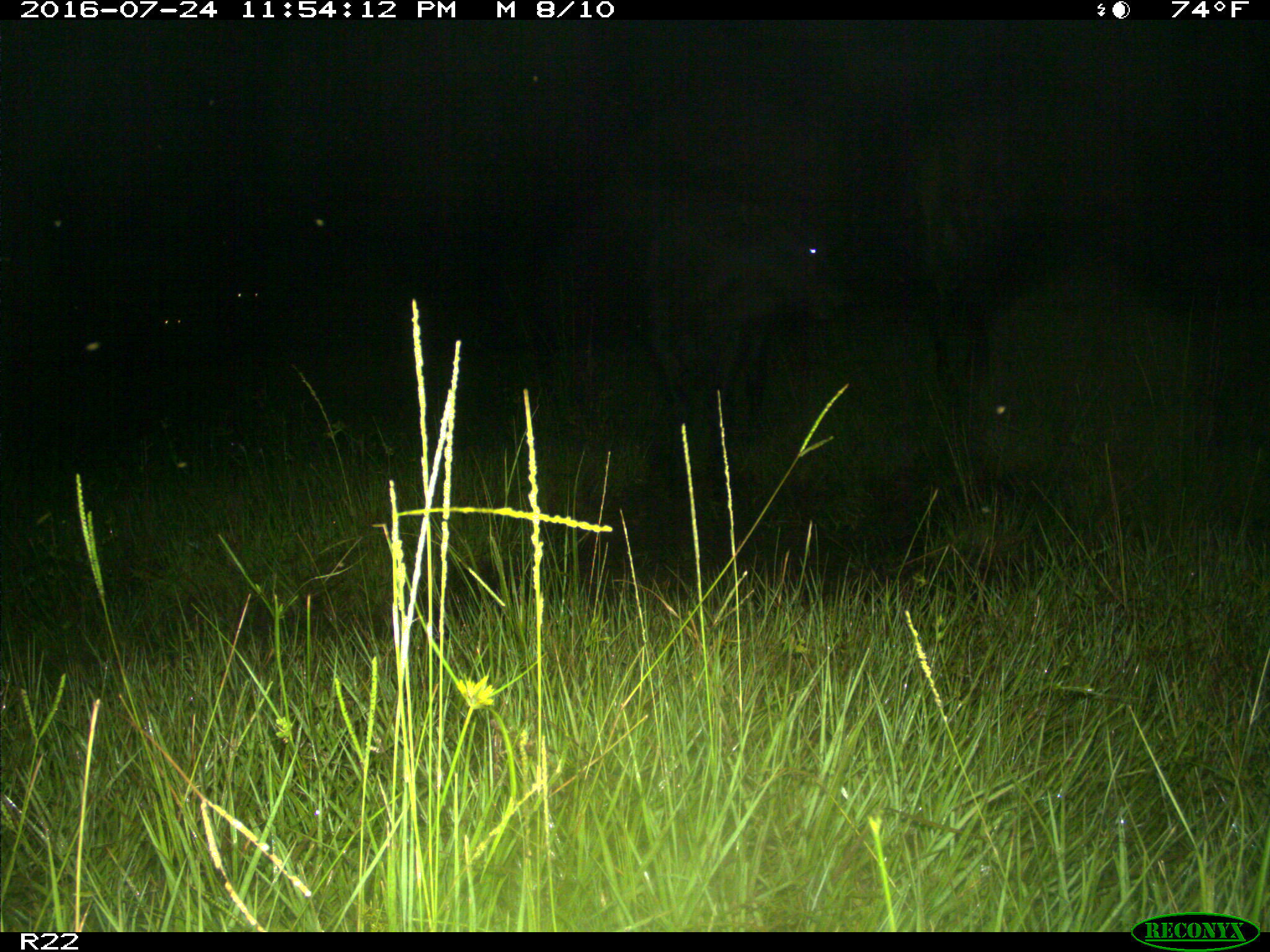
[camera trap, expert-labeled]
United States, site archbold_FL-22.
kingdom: Animalia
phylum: Chordata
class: Mammalia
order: Artiodactyla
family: Bovidae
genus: Bos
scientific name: Bos taurus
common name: domestic cow